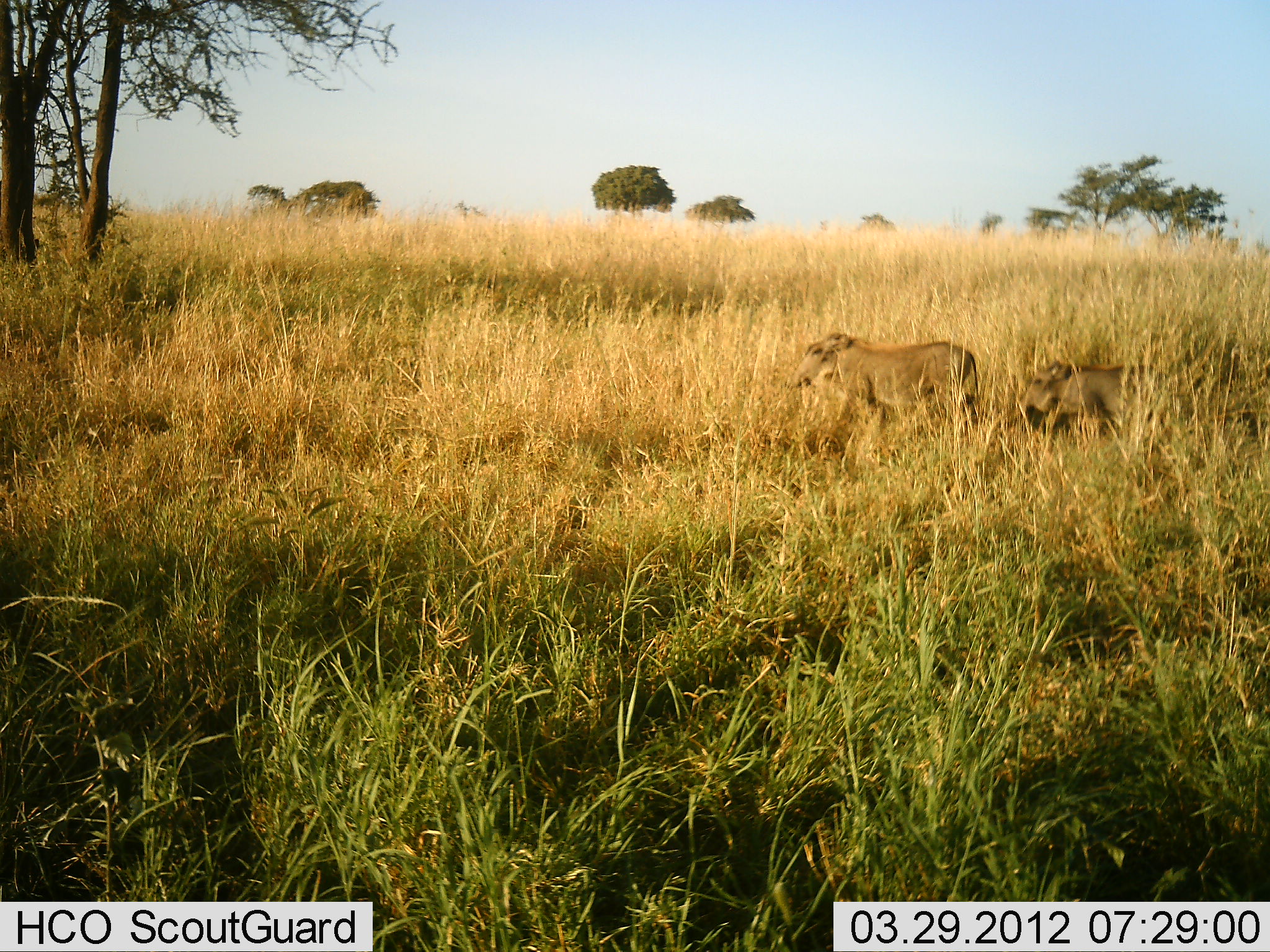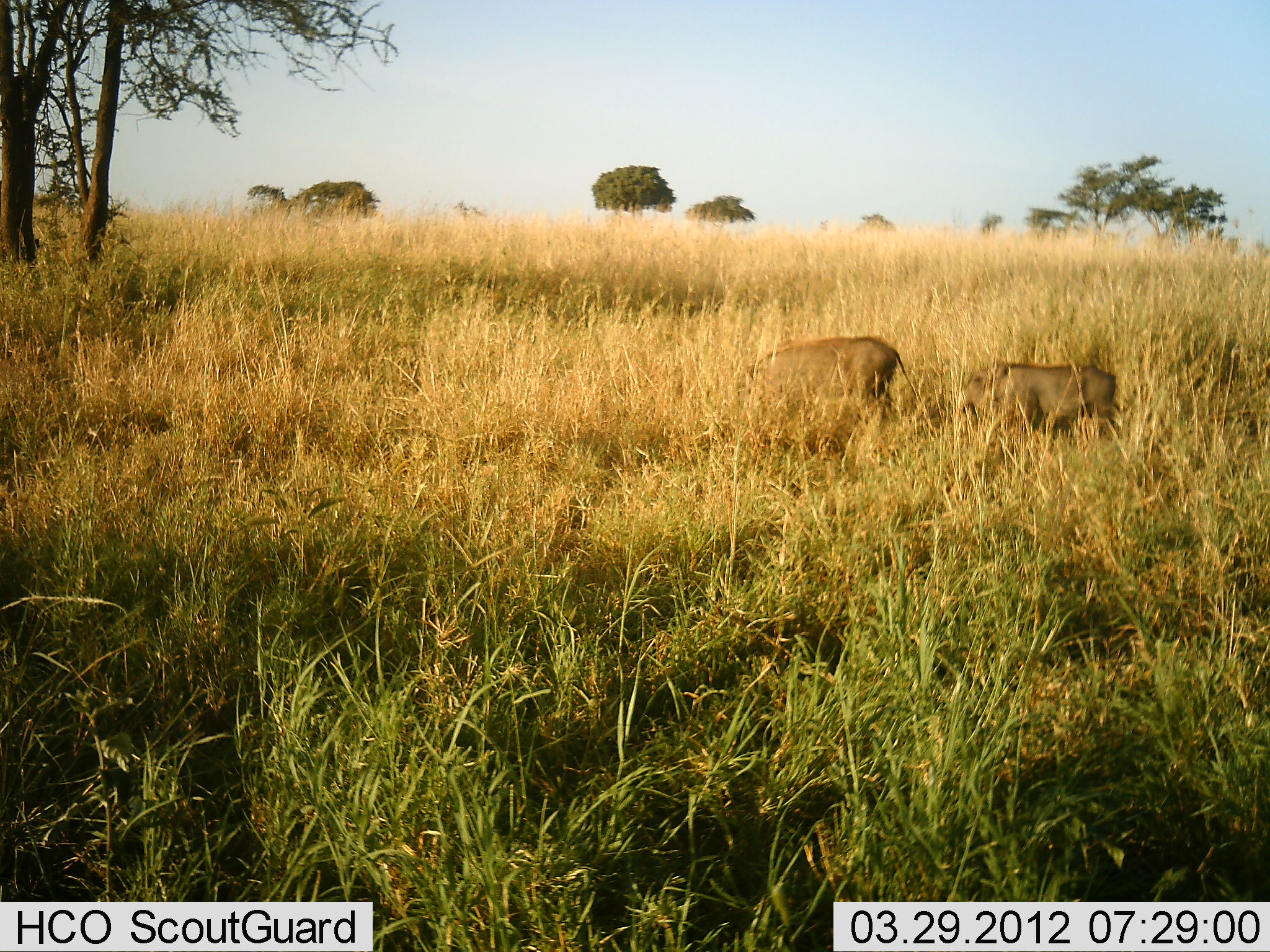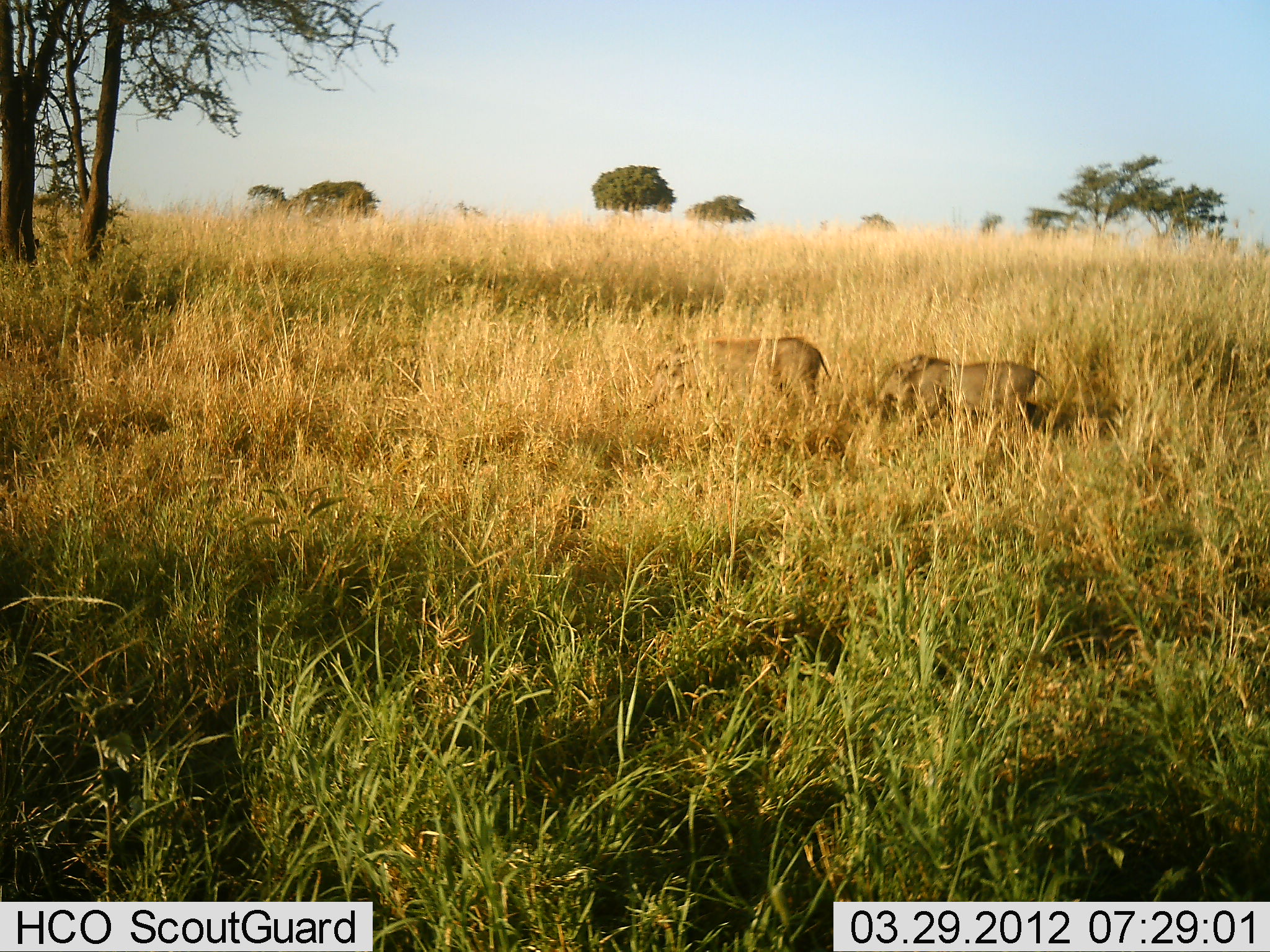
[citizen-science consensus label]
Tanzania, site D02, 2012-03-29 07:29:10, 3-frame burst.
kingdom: Animalia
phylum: Chordata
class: Mammalia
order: Artiodactyla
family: Suidae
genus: Phacochoerus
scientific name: Phacochoerus africanus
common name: warthog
Warthog (Phacochoerus africanus), count 2. Behavior (volunteer vote fractions): standing 0%, resting 0%, moving 100%, interacting 0%. Young present (vote fraction): 33%. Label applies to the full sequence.